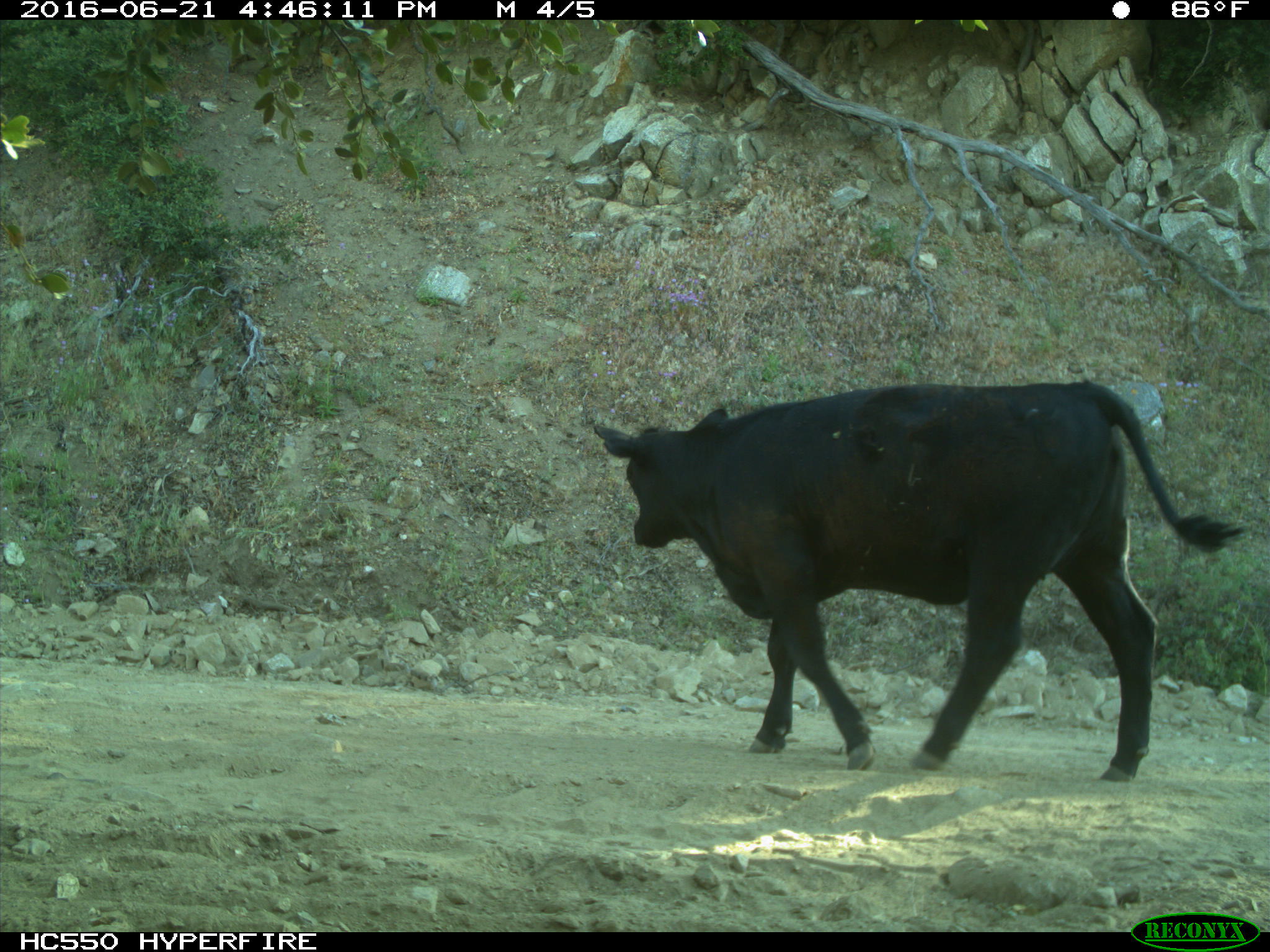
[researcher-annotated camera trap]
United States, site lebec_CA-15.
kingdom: Animalia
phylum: Chordata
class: Mammalia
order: Artiodactyla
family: Bovidae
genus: Bos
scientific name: Bos taurus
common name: domestic cow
Bos taurus (domestic cow).